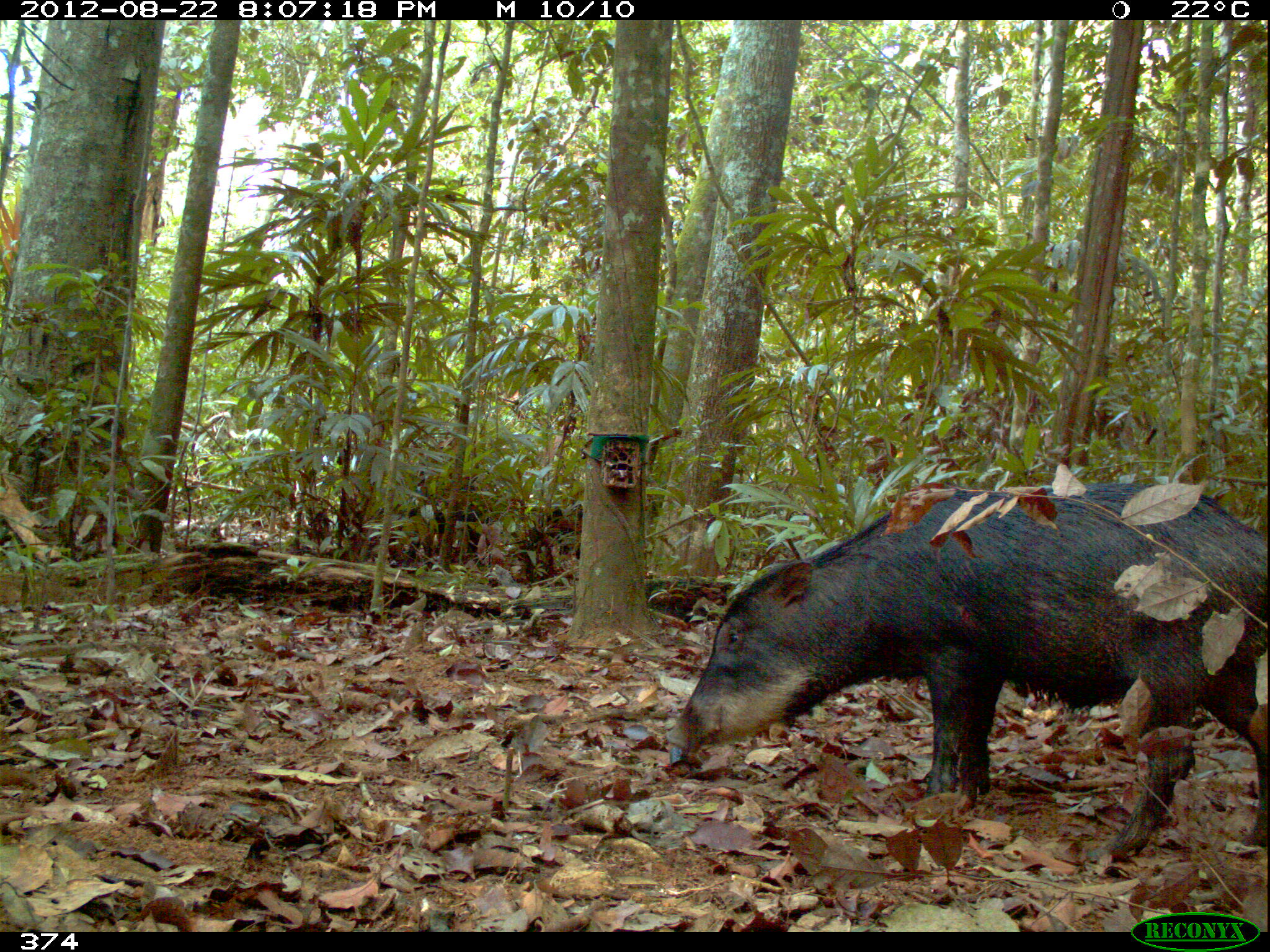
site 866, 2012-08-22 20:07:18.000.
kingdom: Animalia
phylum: Chordata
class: Mammalia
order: Artiodactyla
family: Tayassuidae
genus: Tayassu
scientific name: Tayassu pecari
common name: white-lipped peccary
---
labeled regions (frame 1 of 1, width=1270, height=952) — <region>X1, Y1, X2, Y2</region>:
tayassu pecari: <region>665, 479, 1267, 861</region>; <region>379, 485, 479, 560</region>; <region>521, 505, 581, 560</region>